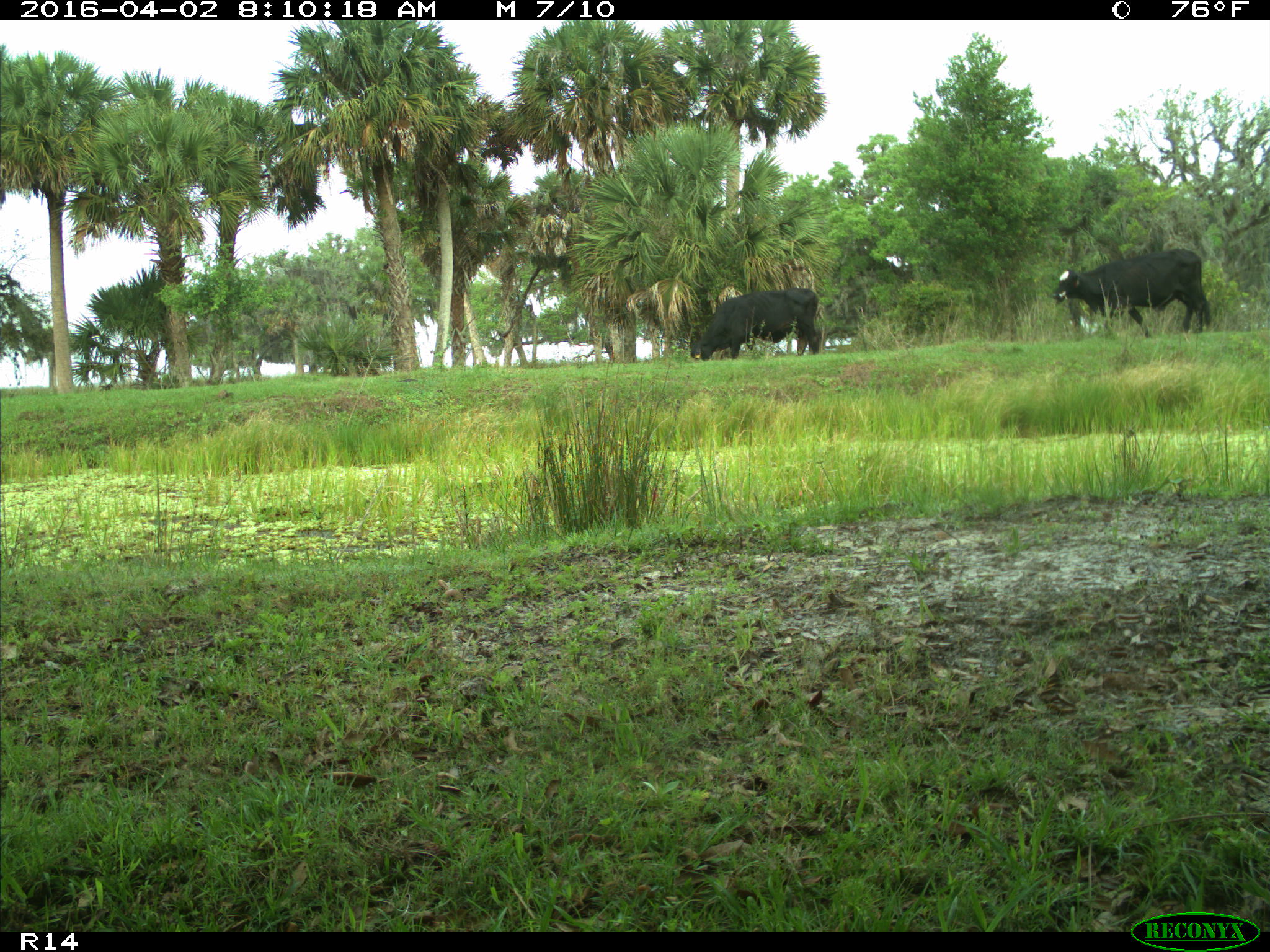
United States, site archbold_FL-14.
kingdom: Animalia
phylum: Chordata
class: Mammalia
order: Artiodactyla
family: Bovidae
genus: Bos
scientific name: Bos taurus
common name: domestic cow